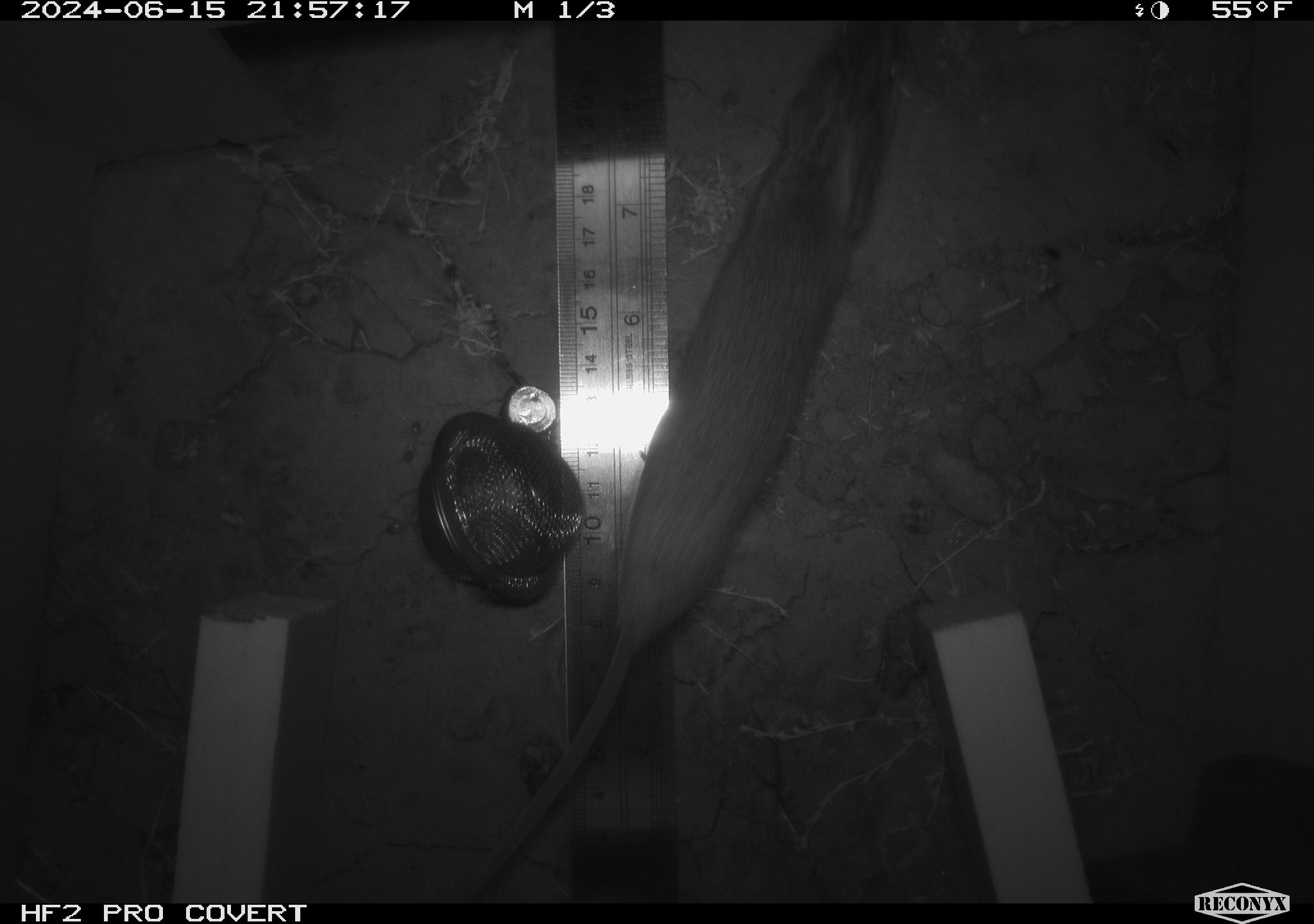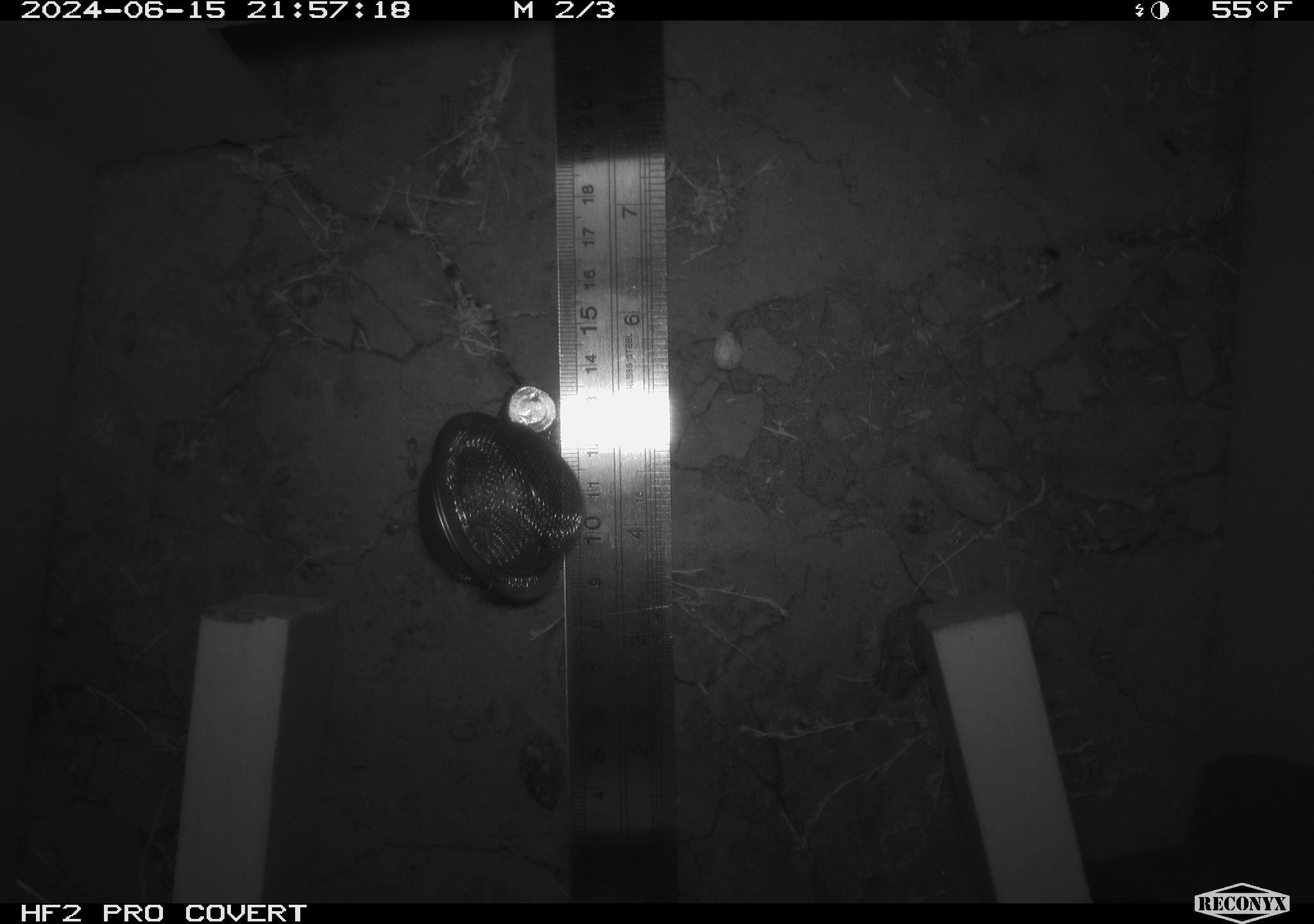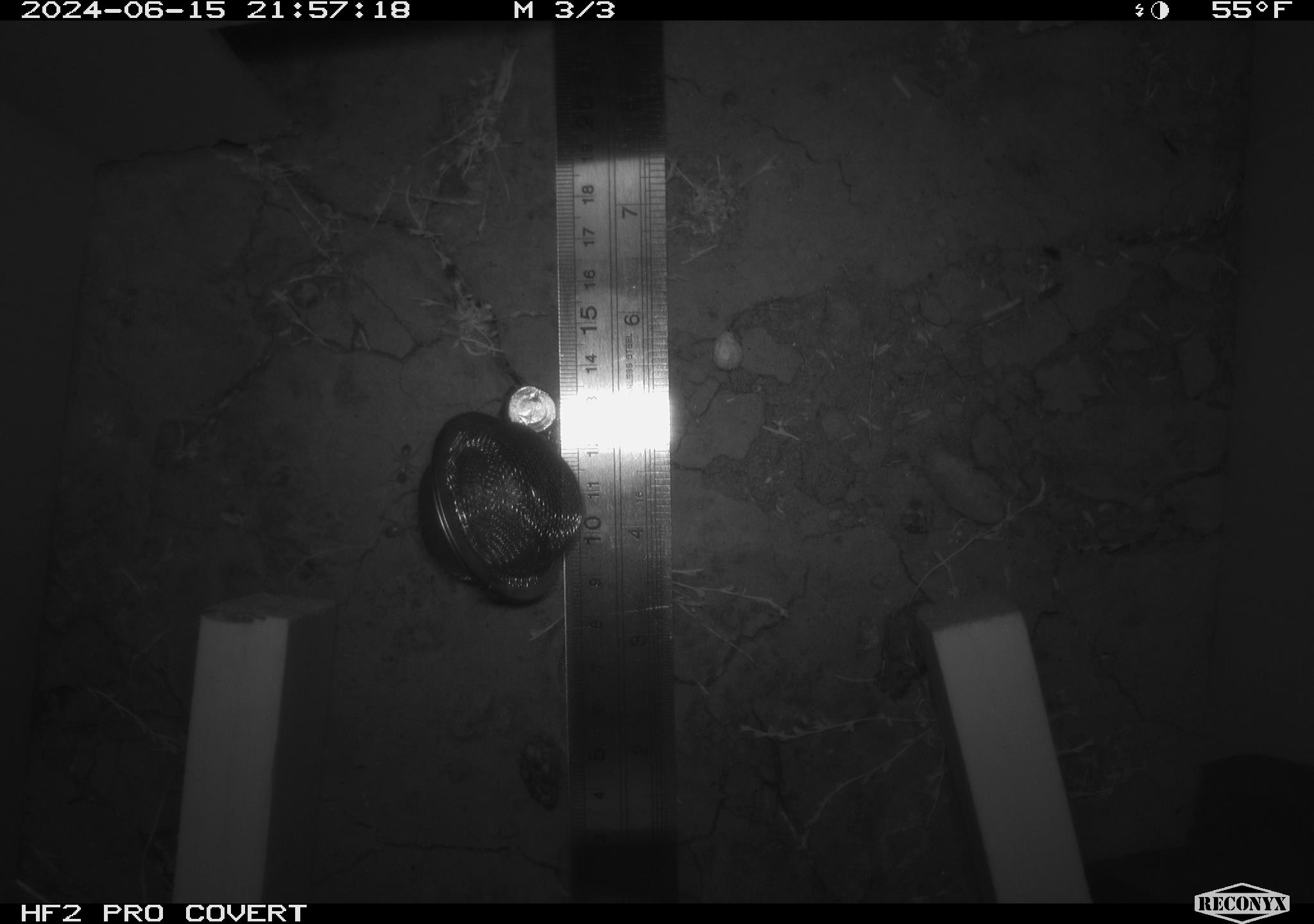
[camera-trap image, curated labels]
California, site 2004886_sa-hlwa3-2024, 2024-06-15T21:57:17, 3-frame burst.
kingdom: Animalia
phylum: Chordata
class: Mammalia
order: Rodentia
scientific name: Rodentia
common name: mouse species